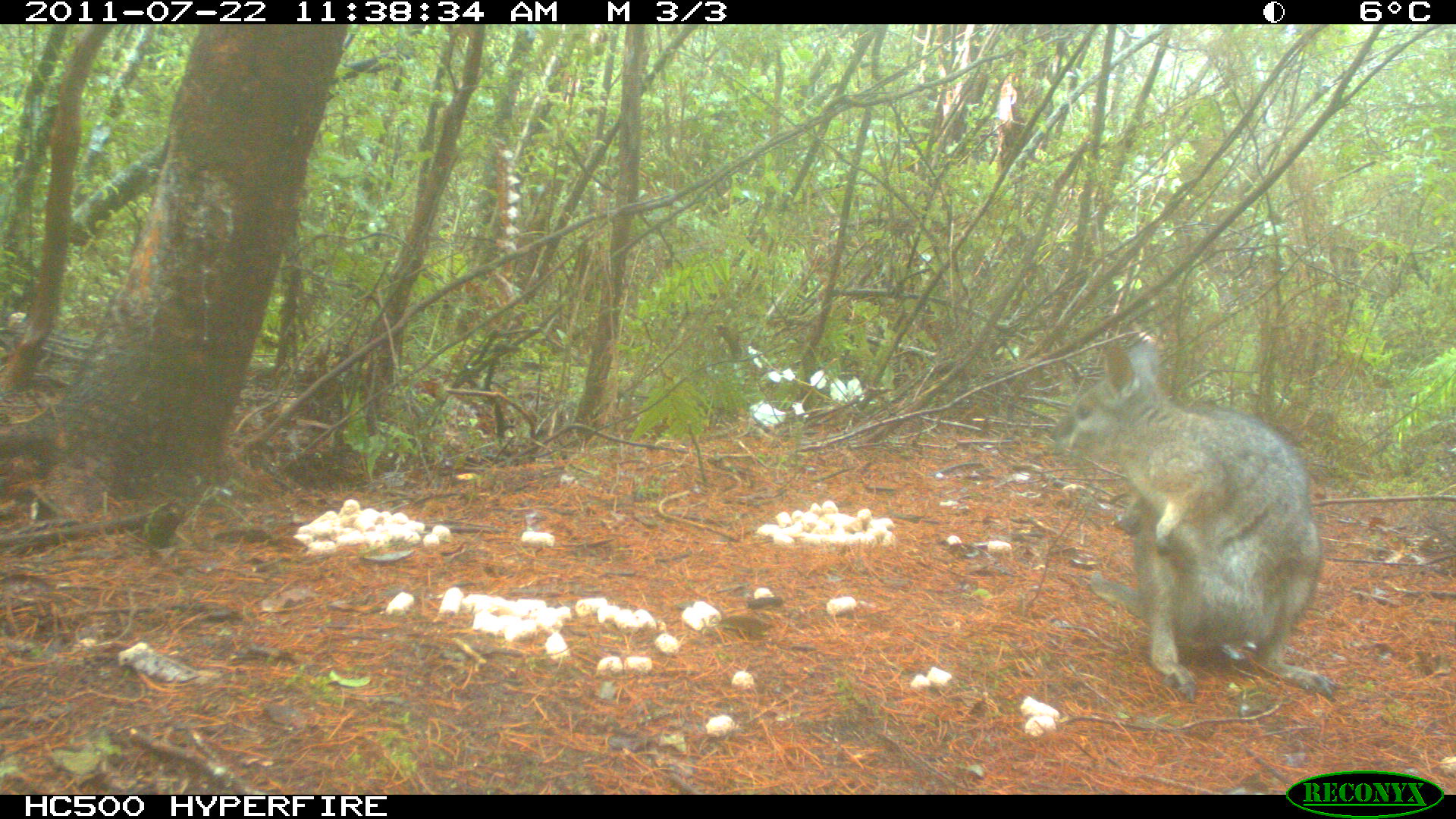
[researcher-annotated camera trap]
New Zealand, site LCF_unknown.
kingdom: Animalia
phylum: Chordata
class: Mammalia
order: Diprotodontia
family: Macropodidae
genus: Notamacropus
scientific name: Notamacropus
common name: wallaby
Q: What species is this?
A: Wallaby (Notamacropus).